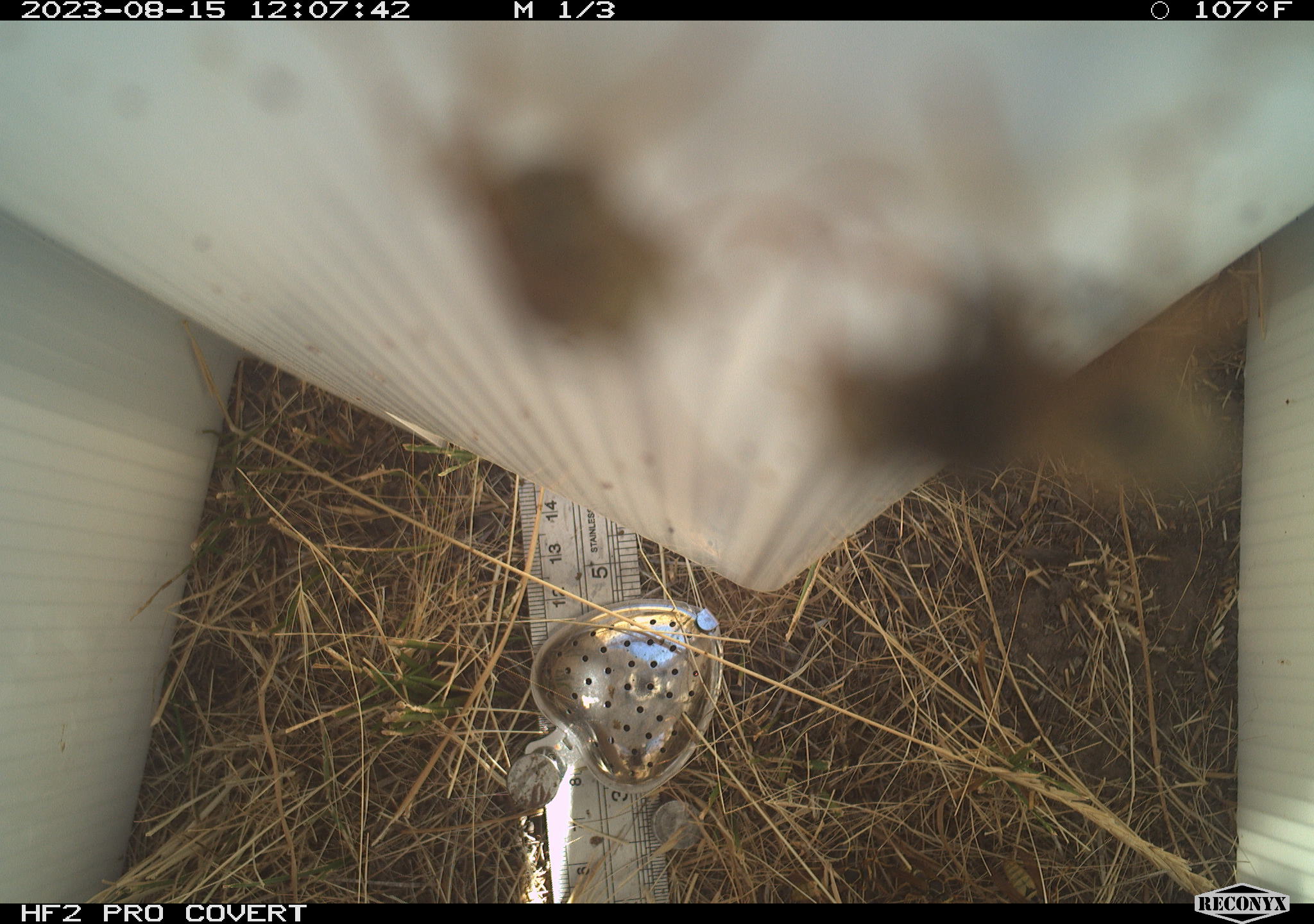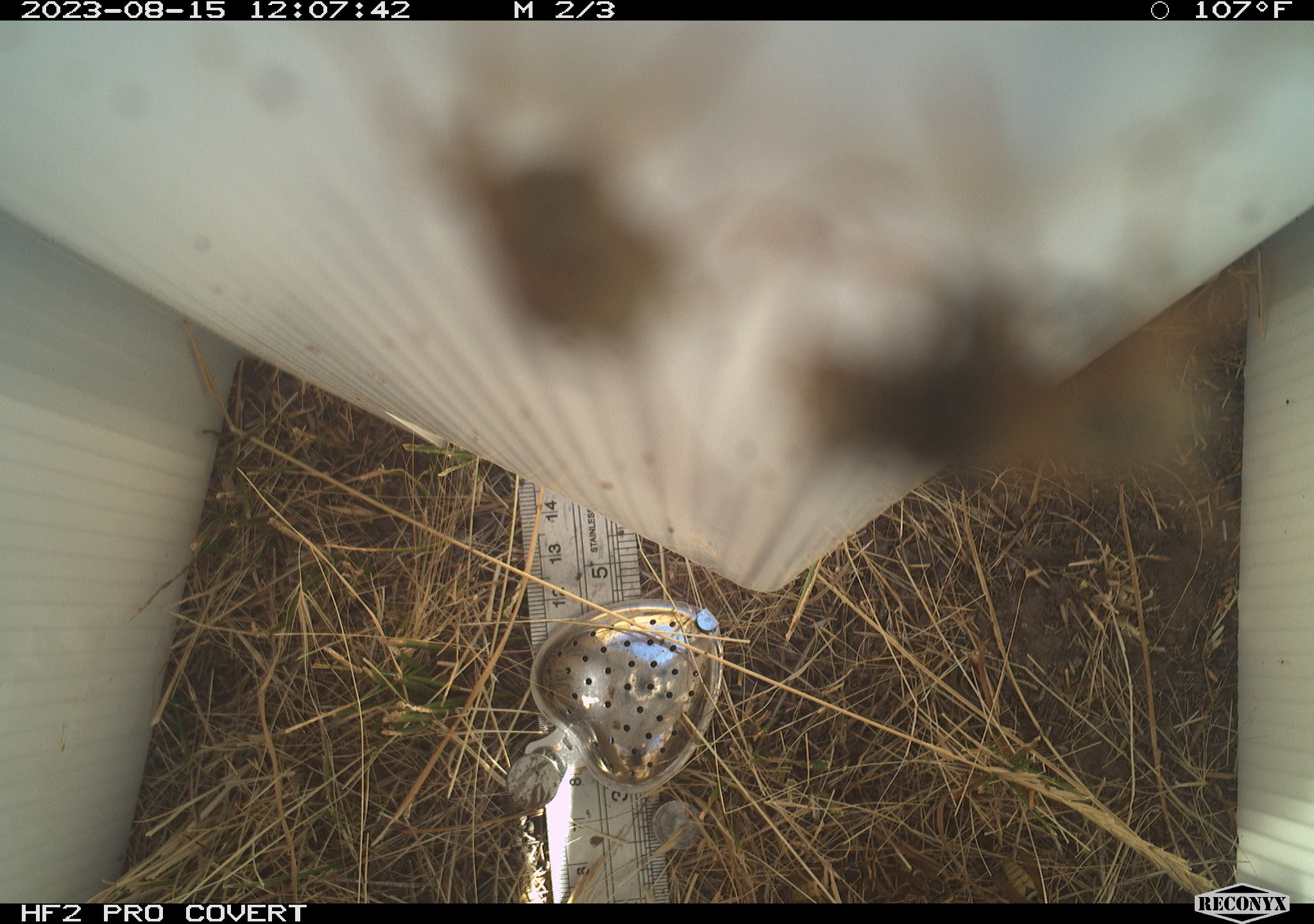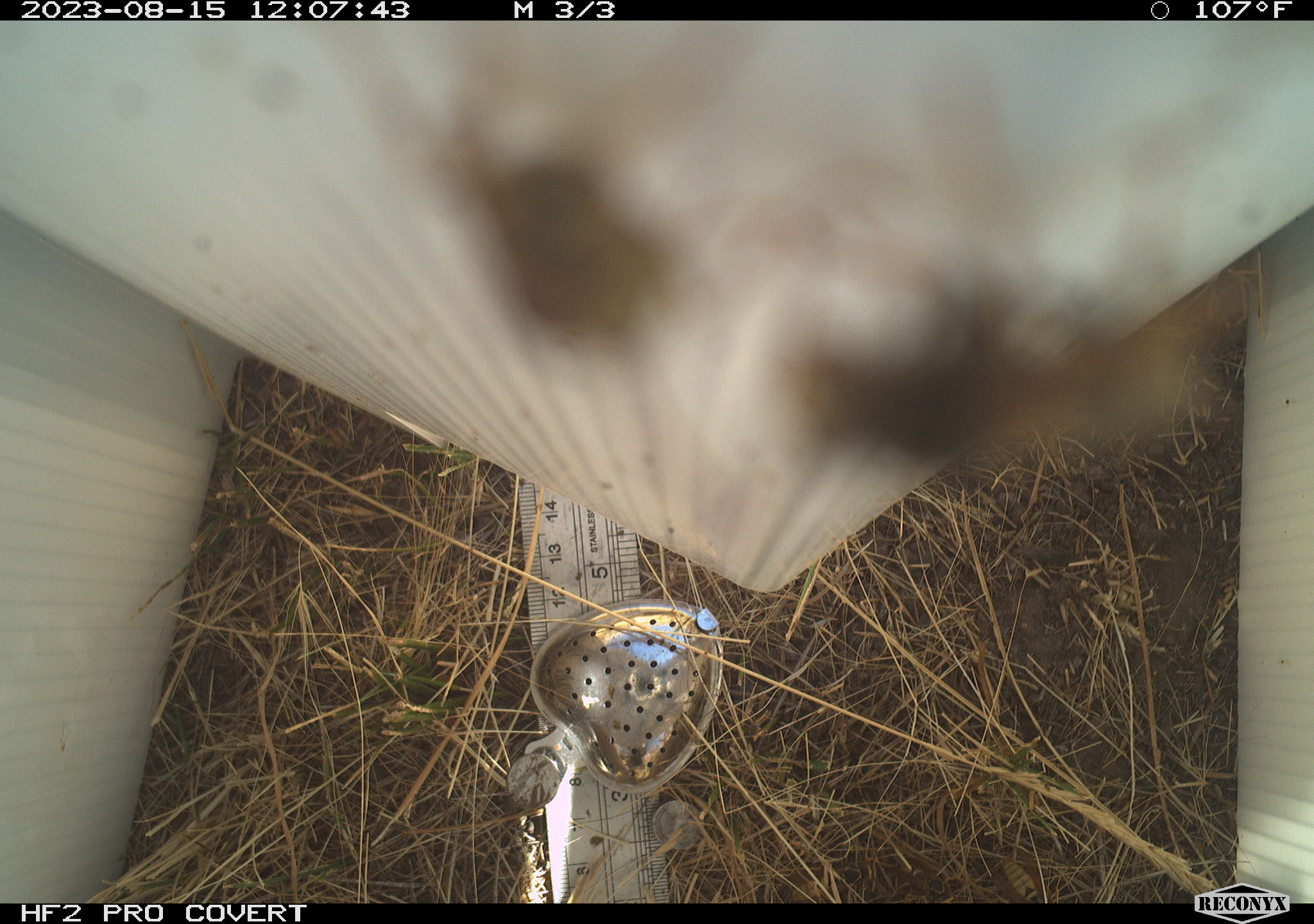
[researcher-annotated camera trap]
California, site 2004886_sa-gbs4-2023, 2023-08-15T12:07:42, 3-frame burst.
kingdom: Animalia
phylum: Arthropoda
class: Insecta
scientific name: Insecta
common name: insect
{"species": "insect (Insecta)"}